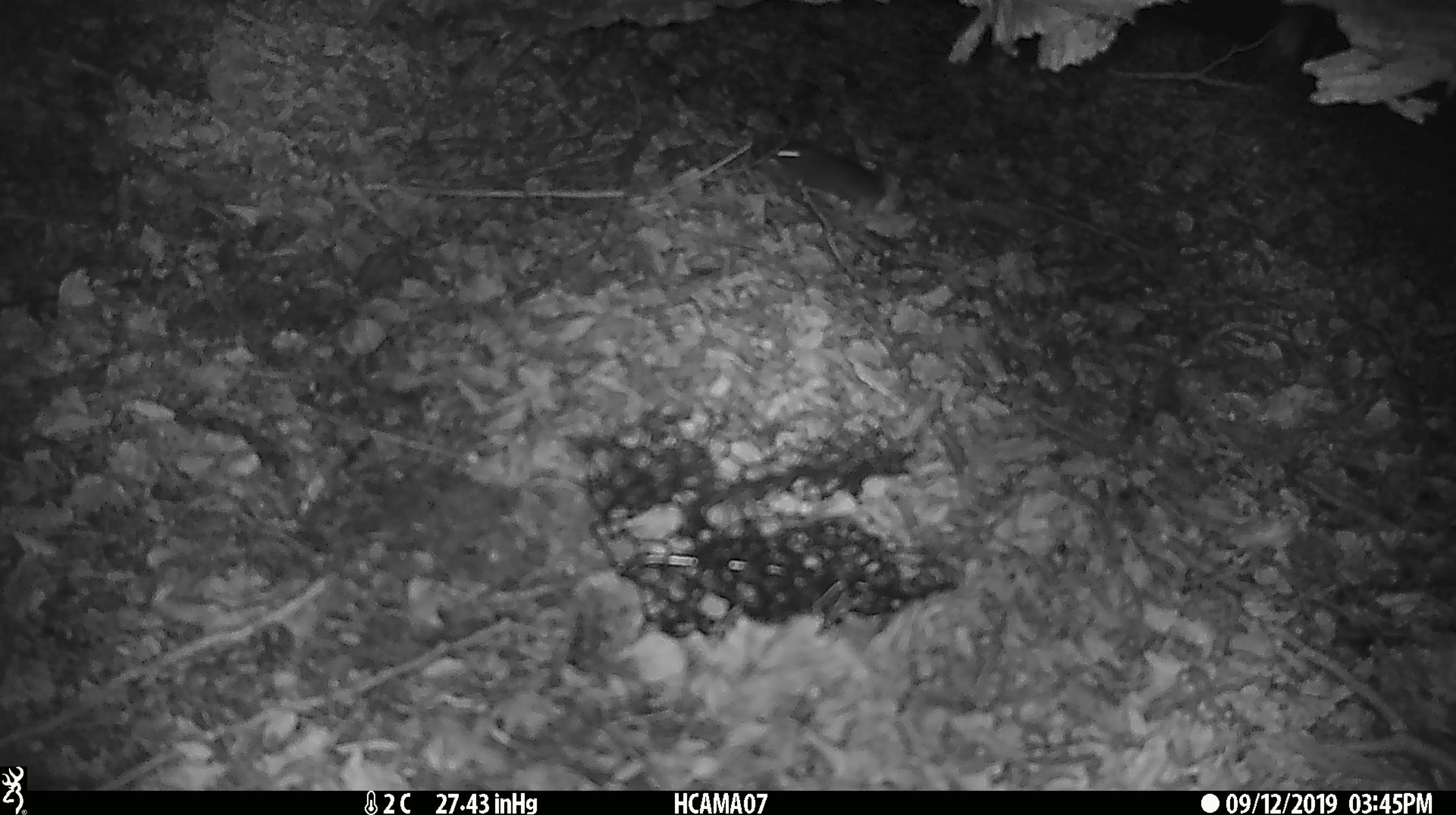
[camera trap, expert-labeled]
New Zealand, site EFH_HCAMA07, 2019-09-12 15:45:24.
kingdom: Animalia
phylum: Chordata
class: Mammalia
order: Rodentia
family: Muridae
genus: Mus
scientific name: Mus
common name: mouse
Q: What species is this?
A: Mouse (Mus).